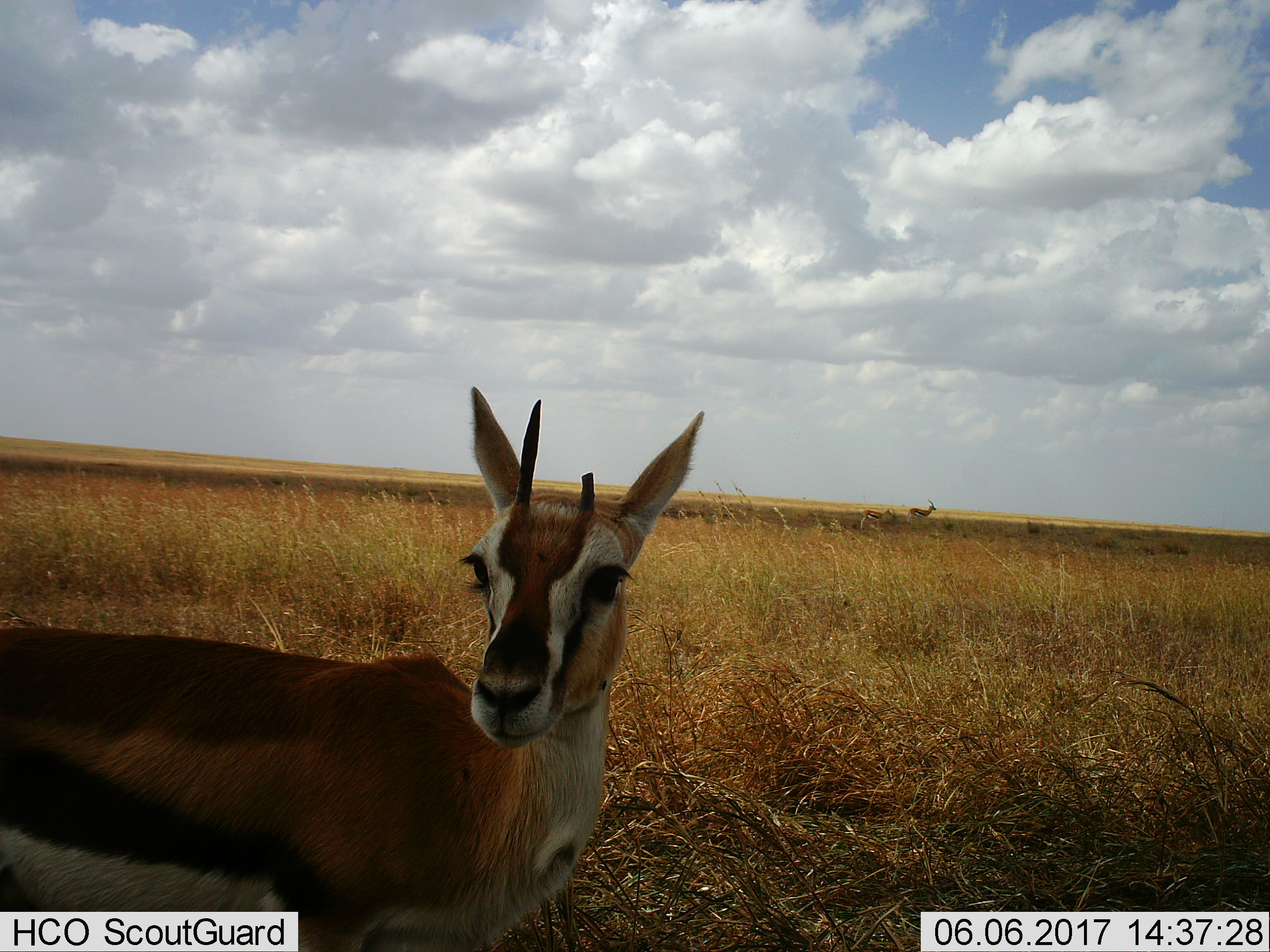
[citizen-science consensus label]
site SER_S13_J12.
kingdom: Animalia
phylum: Chordata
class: Mammalia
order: Artiodactyla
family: Bovidae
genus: Eudorcas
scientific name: Eudorcas thomsonii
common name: thomson's gazelle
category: gazellethomsons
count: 3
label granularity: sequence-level